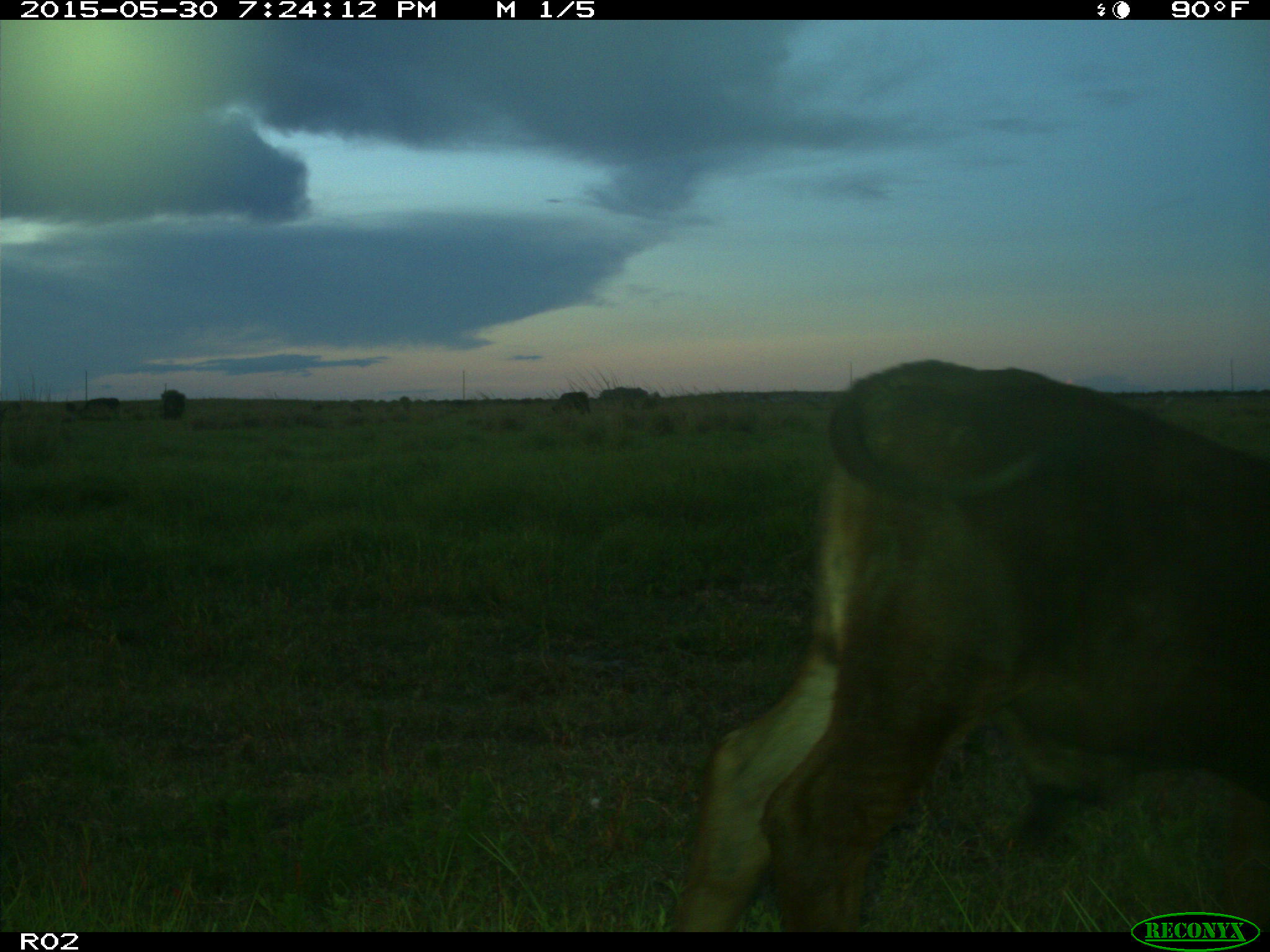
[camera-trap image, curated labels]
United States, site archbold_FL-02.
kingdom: Animalia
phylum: Chordata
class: Mammalia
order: Artiodactyla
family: Bovidae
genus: Bos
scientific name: Bos taurus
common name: domestic cow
Bos taurus (domestic cow).